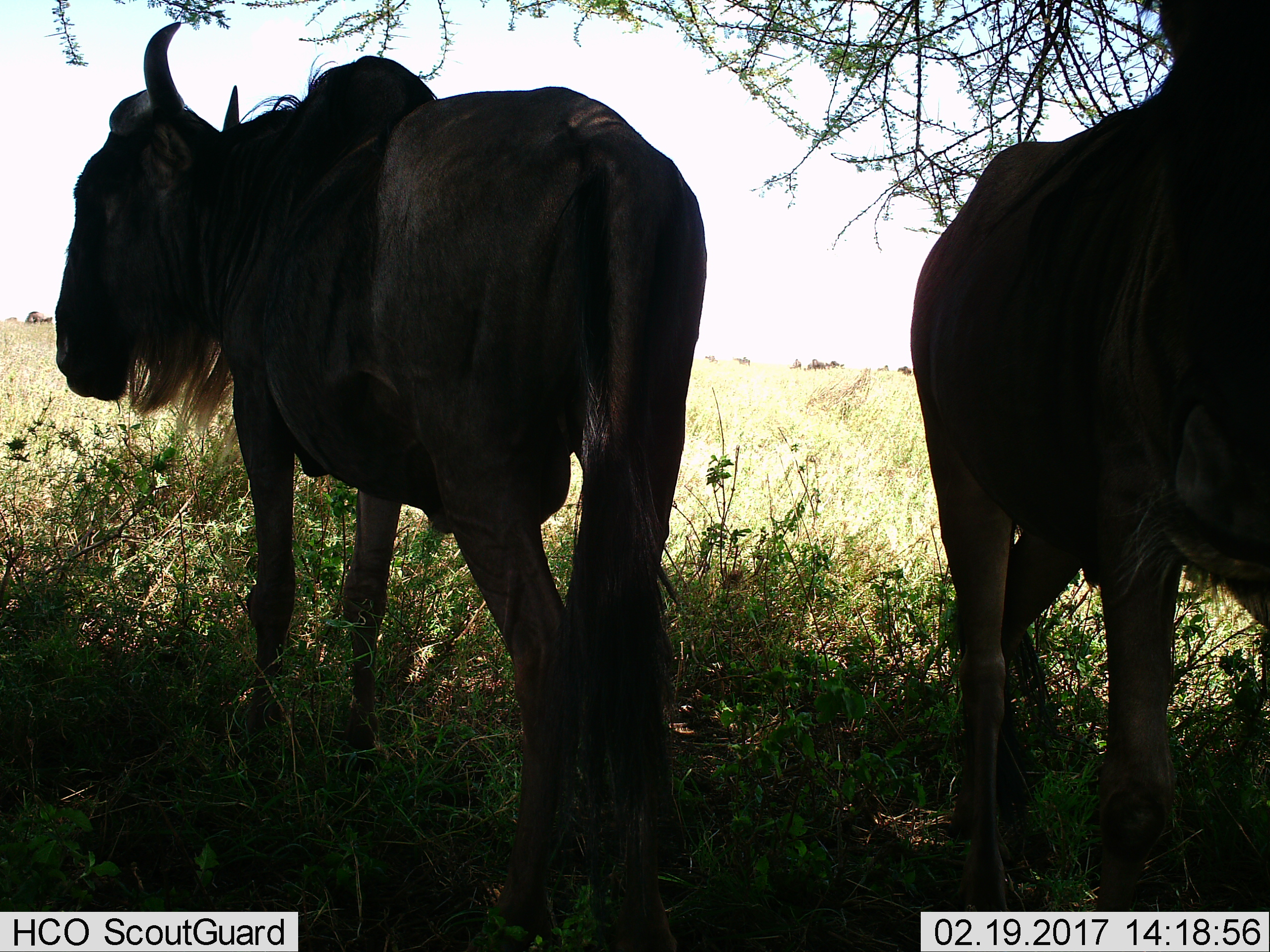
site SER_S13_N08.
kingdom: Animalia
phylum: Chordata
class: Mammalia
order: Artiodactyla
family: Bovidae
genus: Connochaetes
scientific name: Connochaetes taurinus taurinus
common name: blue wildebeest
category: wildebeestblue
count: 11-50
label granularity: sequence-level